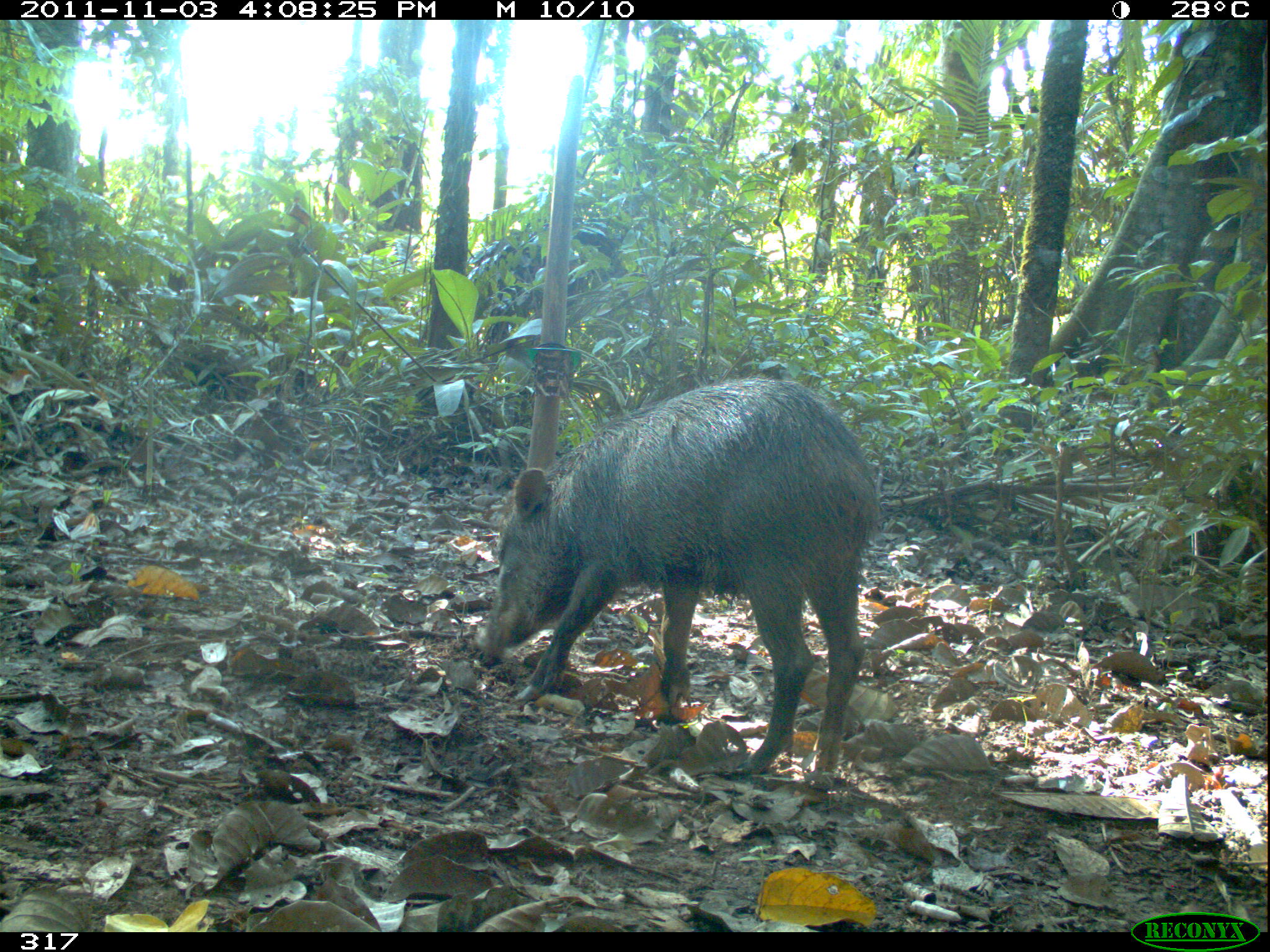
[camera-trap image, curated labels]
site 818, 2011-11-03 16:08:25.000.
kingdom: Animalia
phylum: Chordata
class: Mammalia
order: Artiodactyla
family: Tayassuidae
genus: Tayassu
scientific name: Tayassu pecari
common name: white-lipped peccary